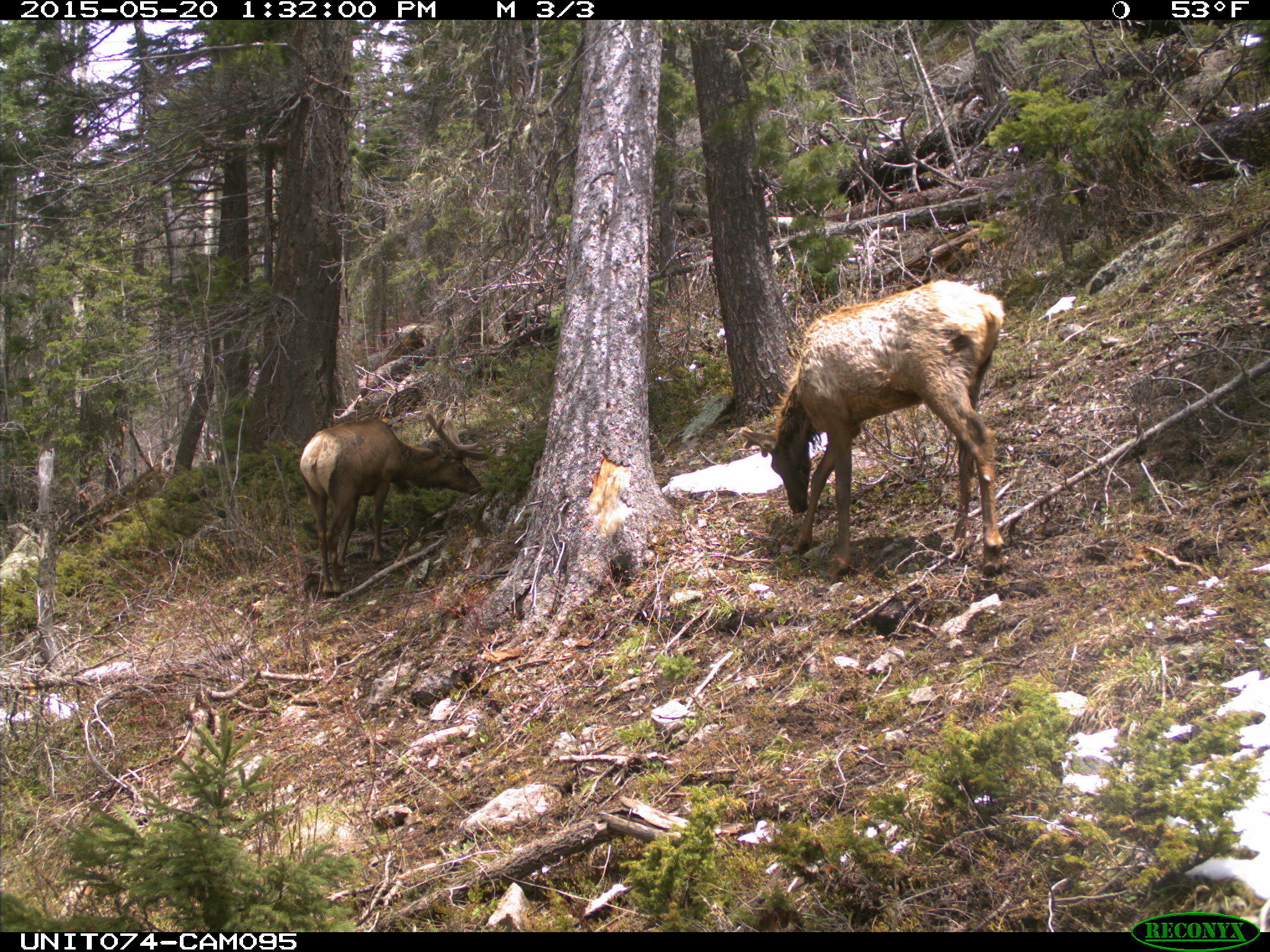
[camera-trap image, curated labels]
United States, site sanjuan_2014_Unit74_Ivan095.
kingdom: Animalia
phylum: Chordata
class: Mammalia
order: Artiodactyla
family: Cervidae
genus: Cervus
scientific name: Cervus elaphus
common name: red deer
Cervus elaphus (red deer).